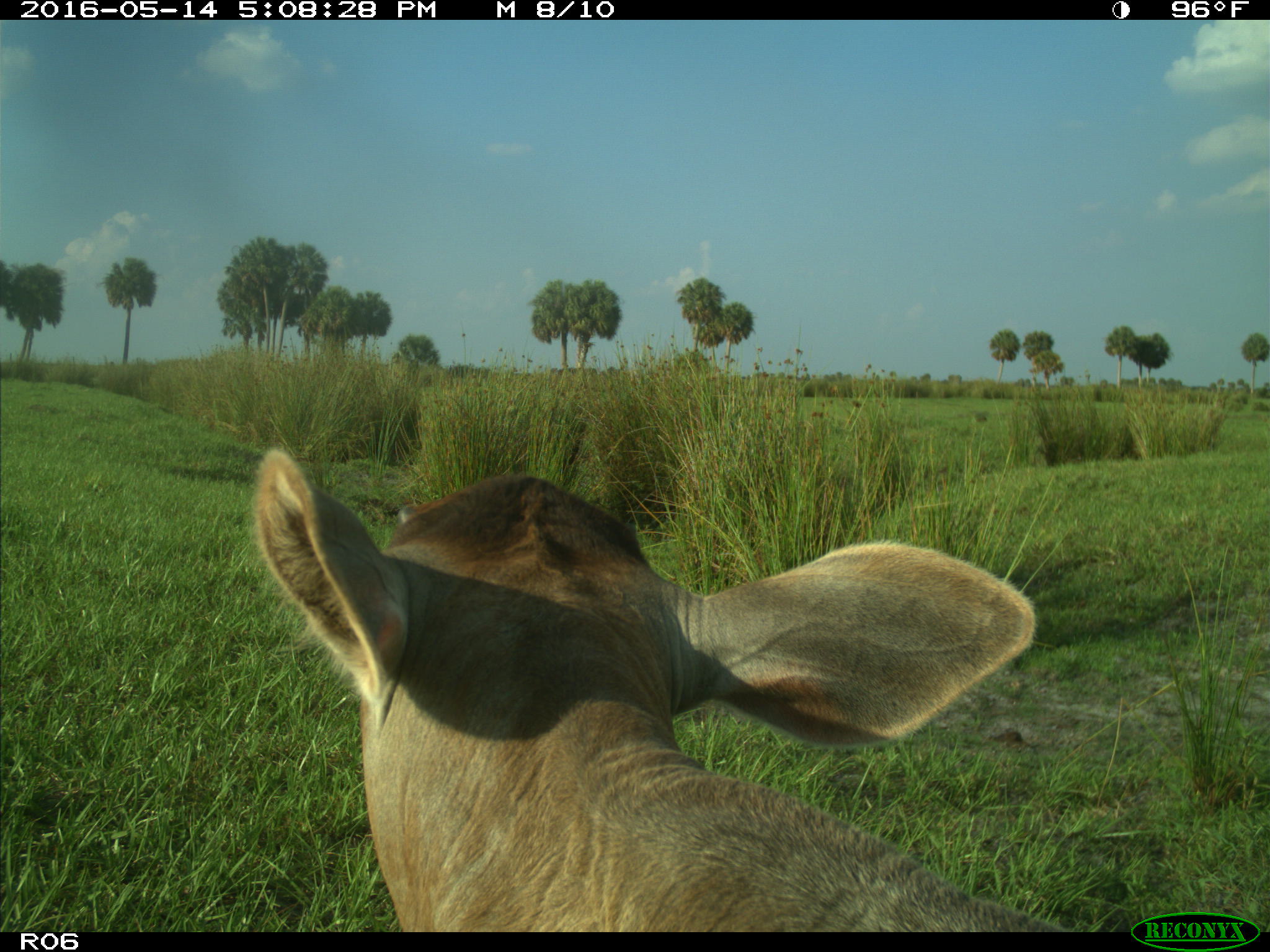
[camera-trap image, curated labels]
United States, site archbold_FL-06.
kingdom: Animalia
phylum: Chordata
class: Mammalia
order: Artiodactyla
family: Bovidae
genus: Bos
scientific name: Bos taurus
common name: domestic cow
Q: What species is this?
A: Bos taurus (domestic cow).